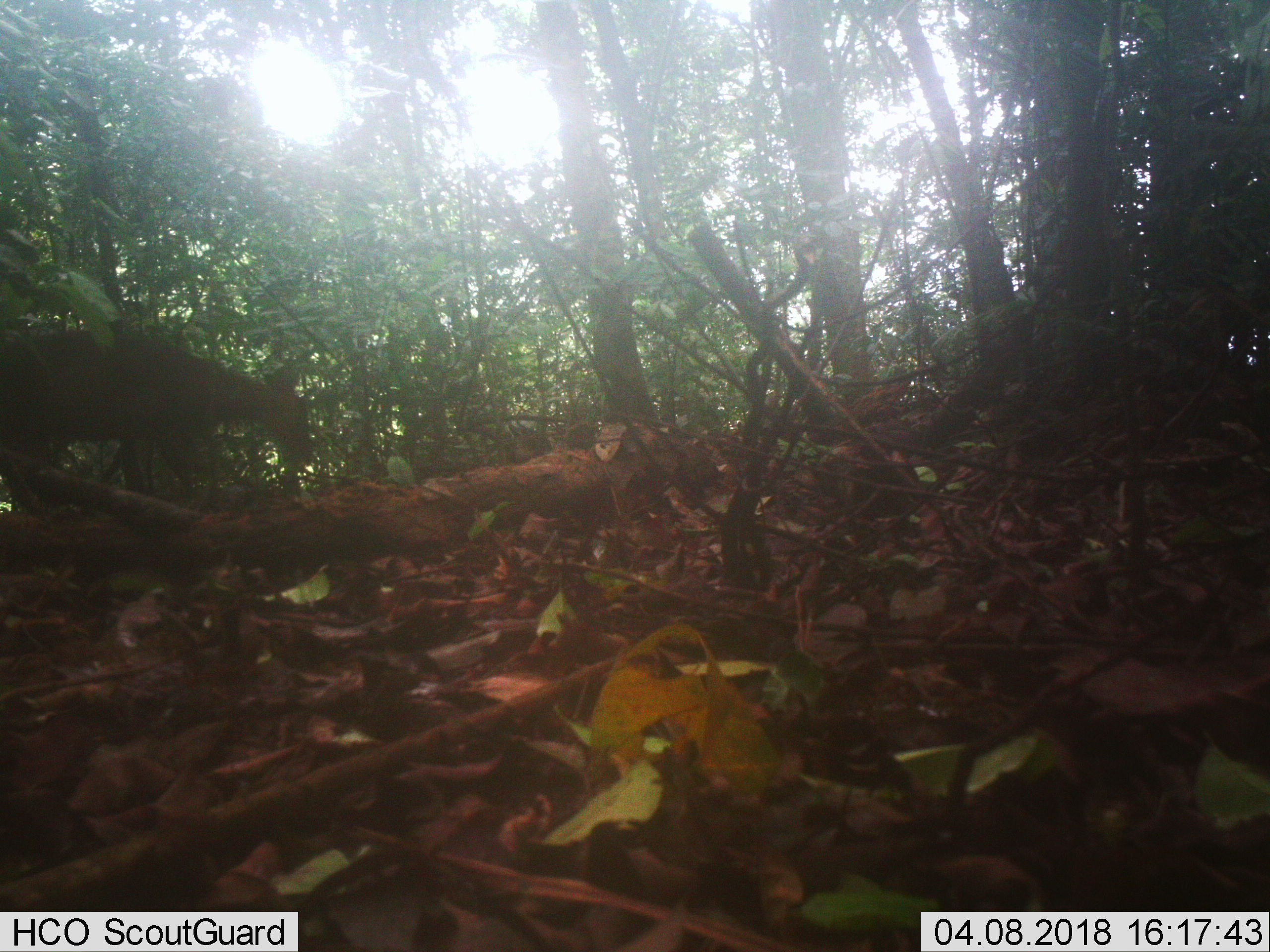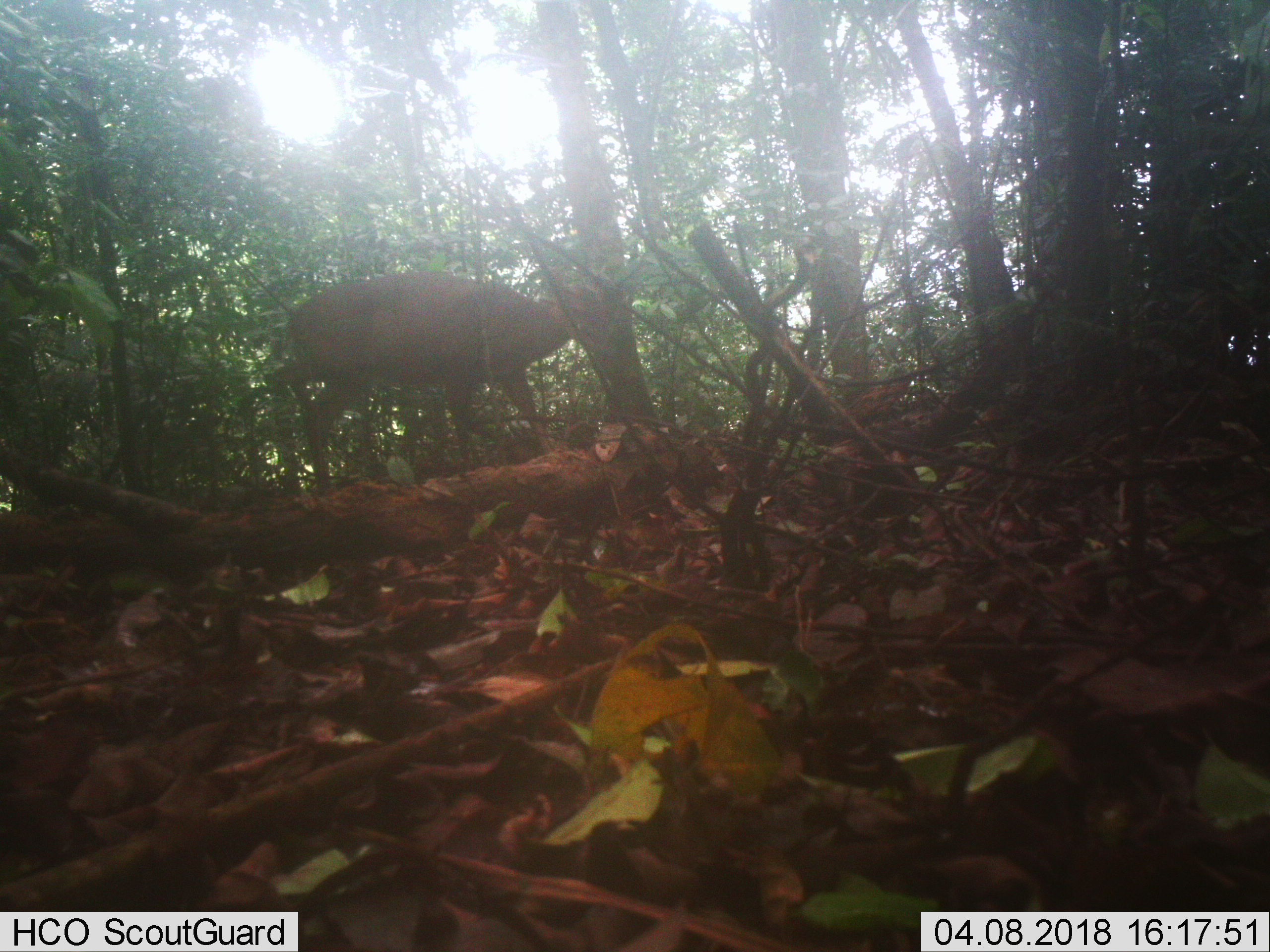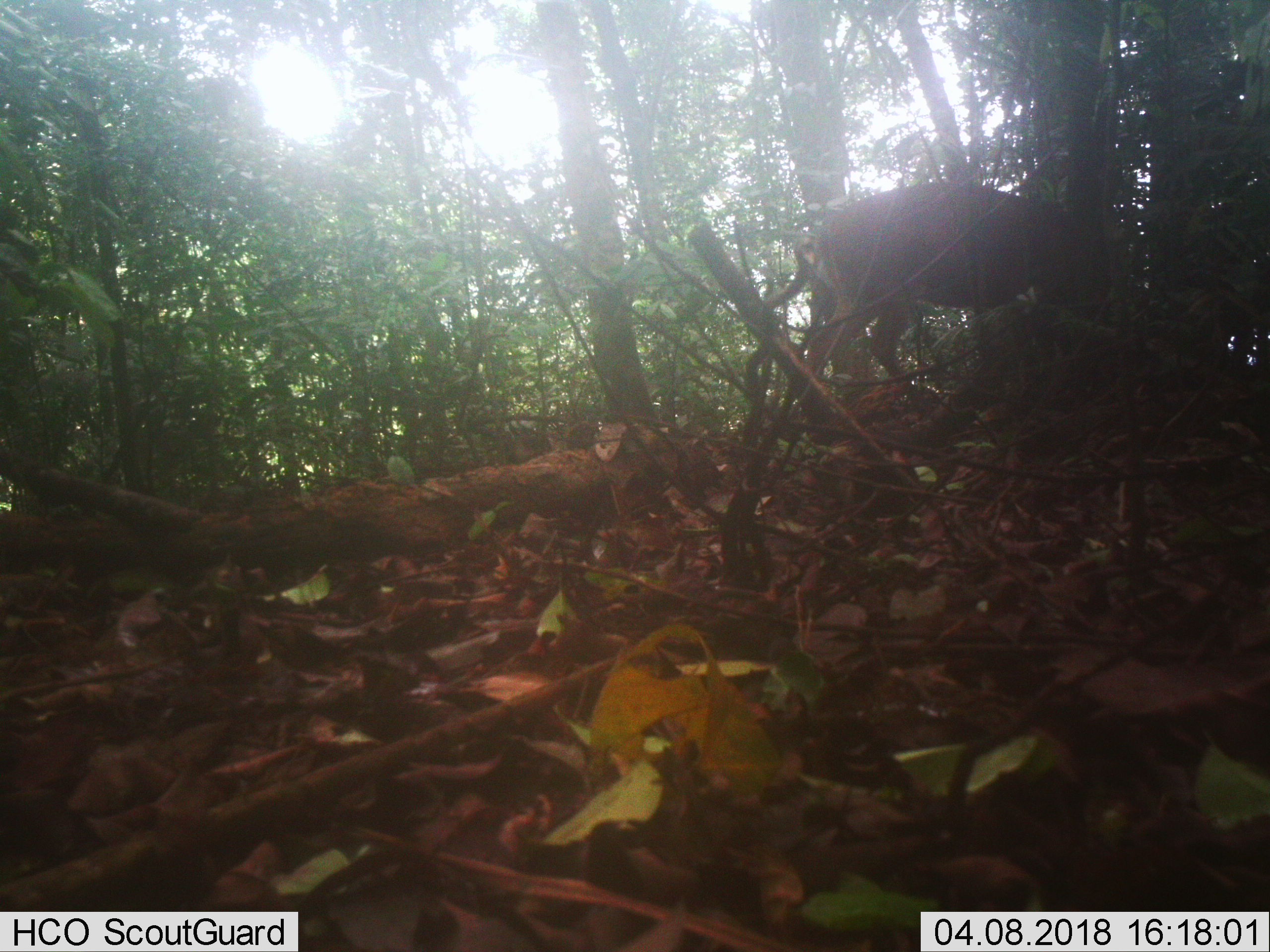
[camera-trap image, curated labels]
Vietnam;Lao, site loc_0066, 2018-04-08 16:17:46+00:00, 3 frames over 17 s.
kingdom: Animalia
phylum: Chordata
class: Mammalia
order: Artiodactyla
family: Cervidae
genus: Muntiacus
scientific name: Muntiacus vuquangensis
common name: large-antlered muntjac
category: large antlered muntjac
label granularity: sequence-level